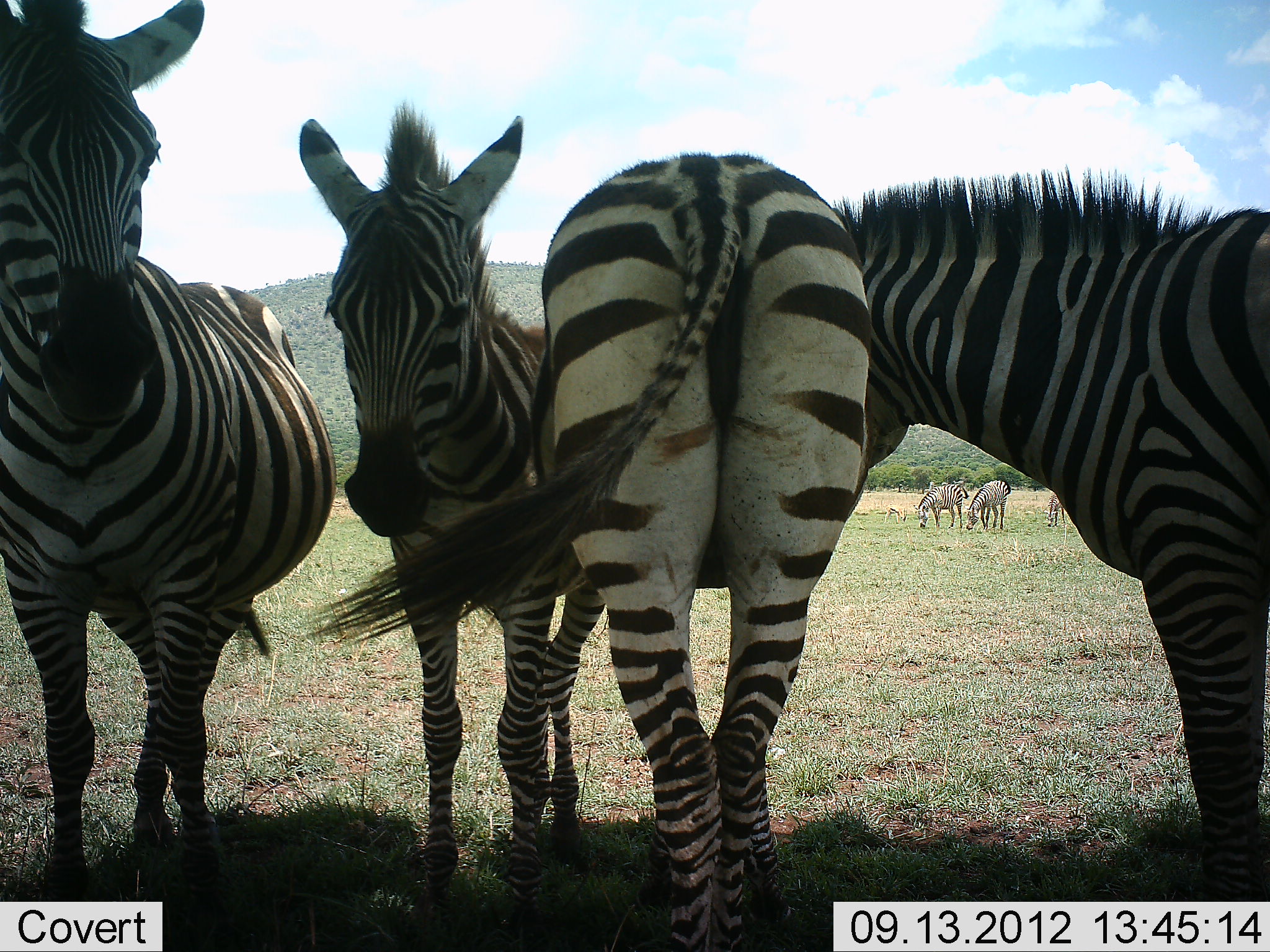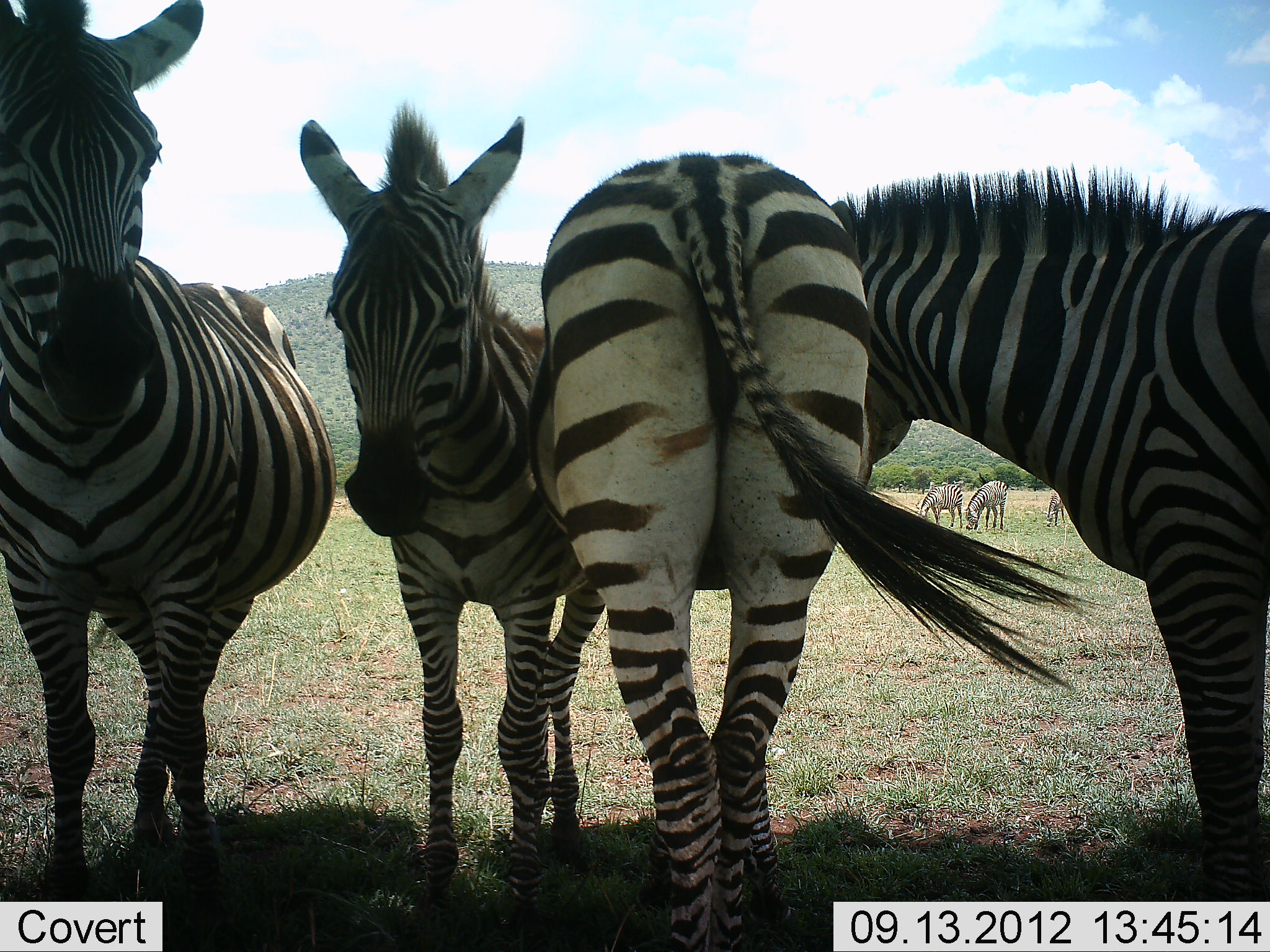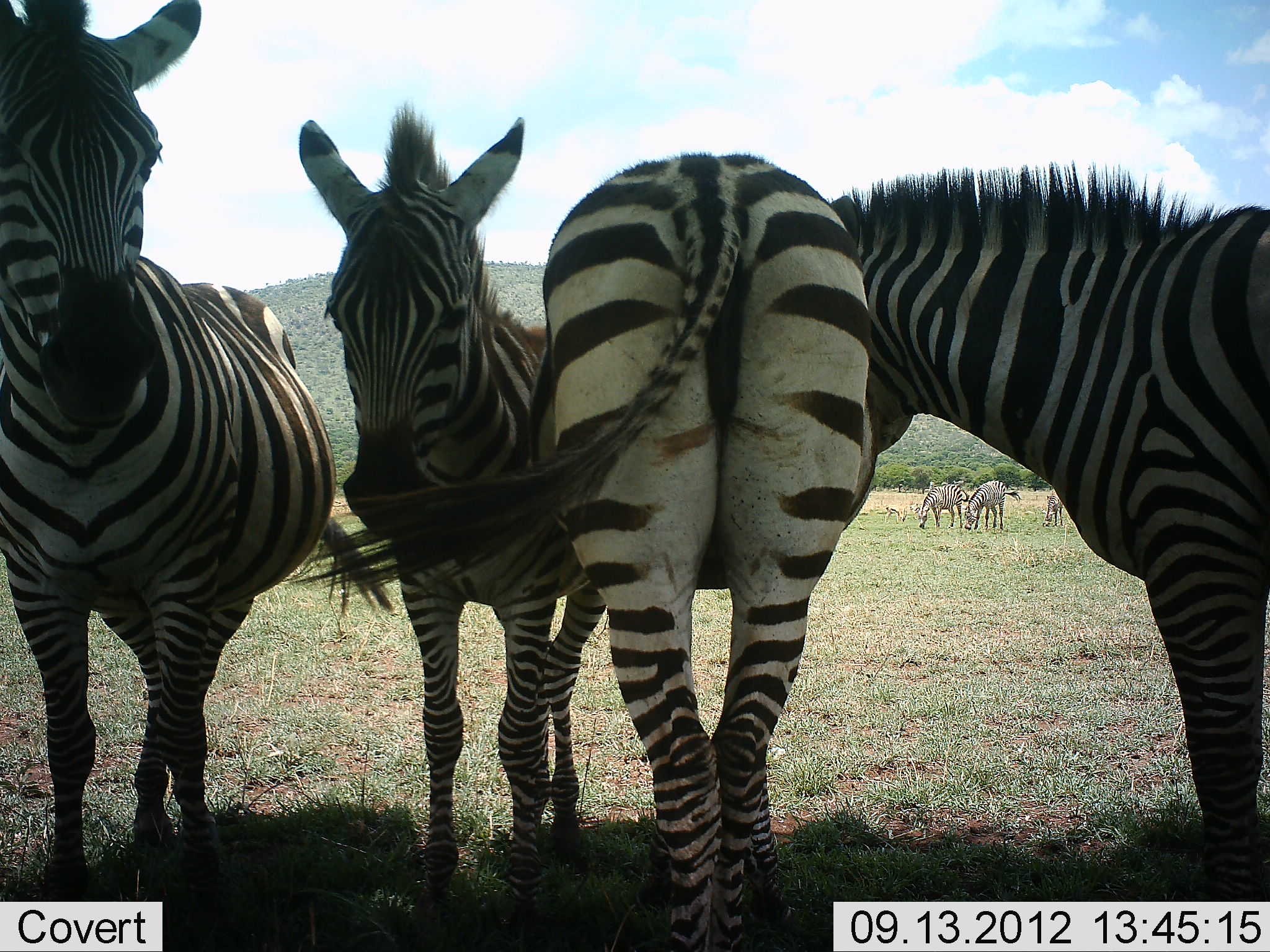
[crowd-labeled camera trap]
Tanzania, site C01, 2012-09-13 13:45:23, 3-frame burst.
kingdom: Animalia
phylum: Chordata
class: Mammalia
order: Perissodactyla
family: Equidae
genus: Equus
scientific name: Equus quagga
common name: plains zebra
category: zebra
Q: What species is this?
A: Zebra (plains zebra) (Equus quagga).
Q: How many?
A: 7.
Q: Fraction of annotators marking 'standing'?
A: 80%.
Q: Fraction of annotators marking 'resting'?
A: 10%.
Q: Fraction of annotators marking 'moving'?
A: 0%.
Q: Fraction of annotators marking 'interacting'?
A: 30%.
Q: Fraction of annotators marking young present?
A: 10%.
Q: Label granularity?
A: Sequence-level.